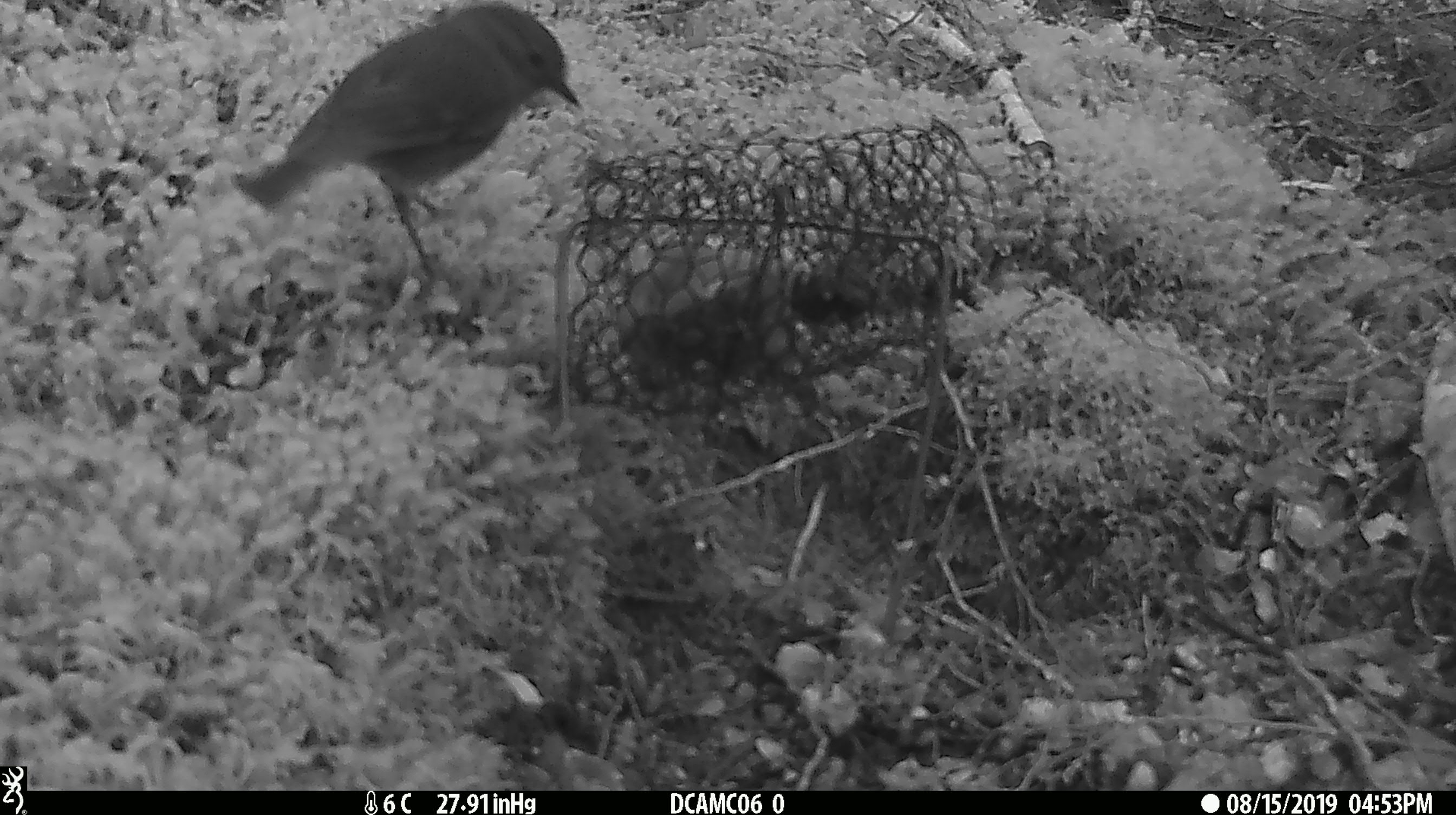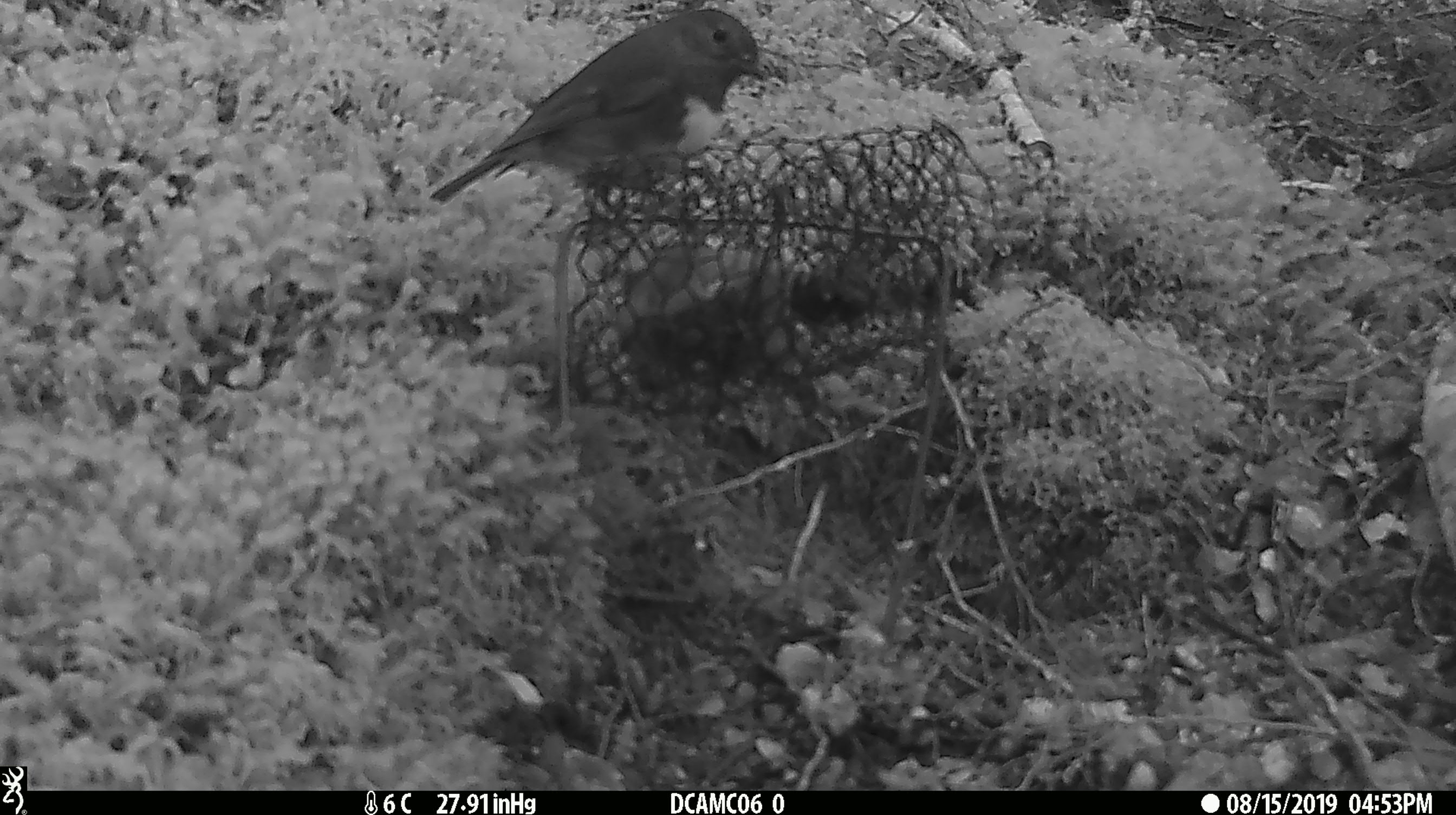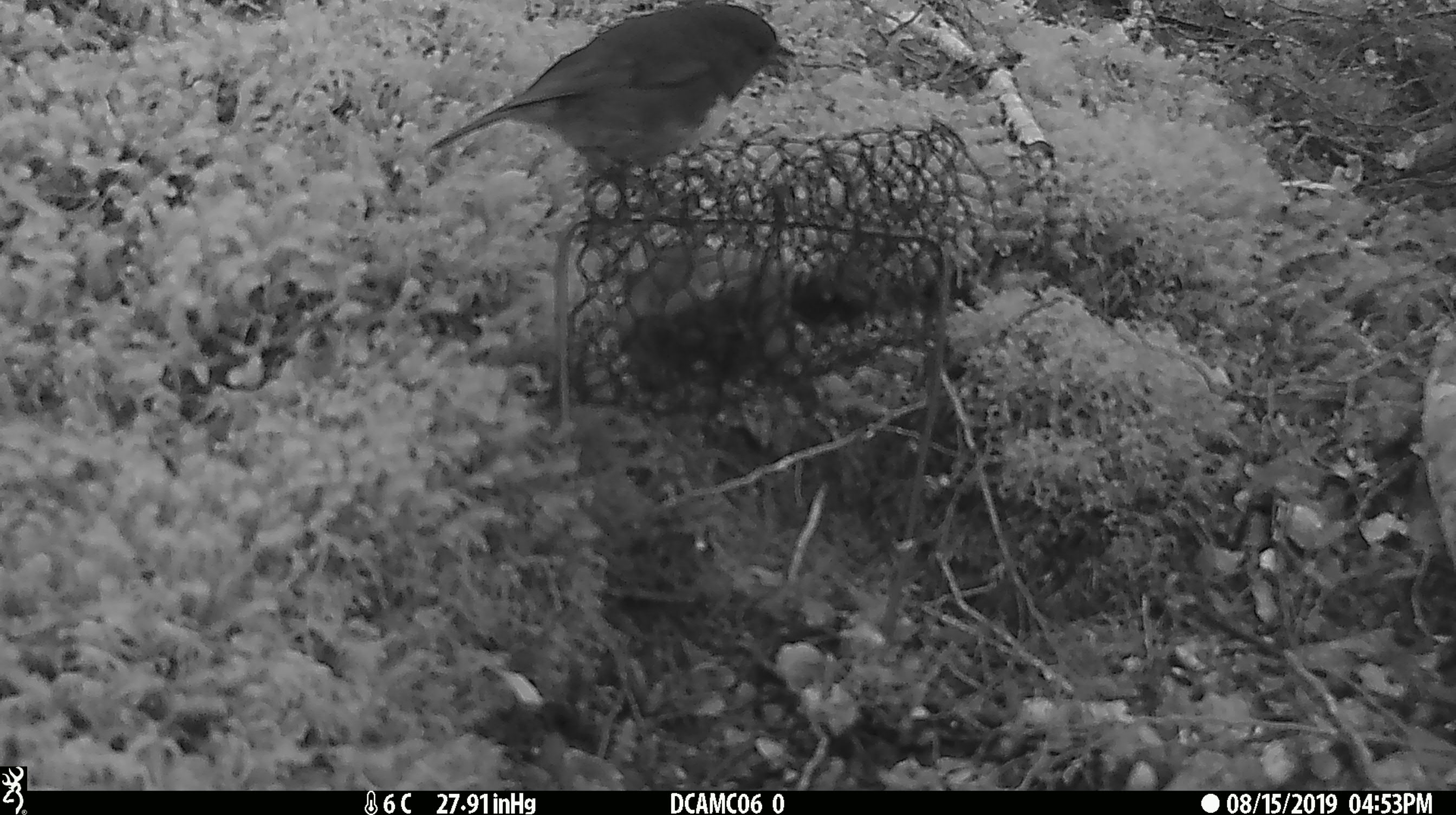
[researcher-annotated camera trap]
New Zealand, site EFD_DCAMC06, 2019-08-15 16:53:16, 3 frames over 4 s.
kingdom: Animalia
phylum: Chordata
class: Aves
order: Passeriformes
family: Petroicidae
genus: Petroica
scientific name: Petroica australis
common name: new zealand robin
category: robin